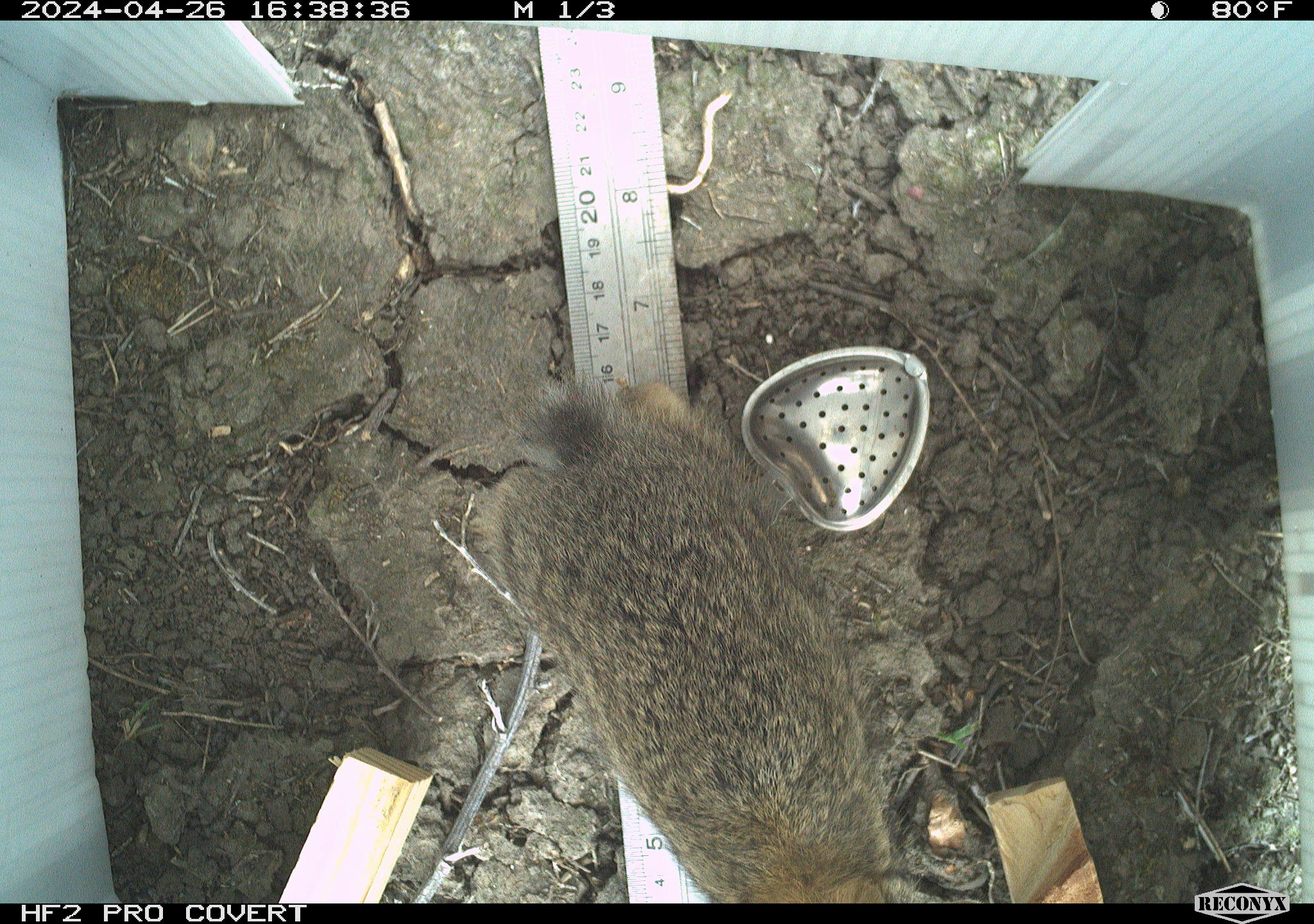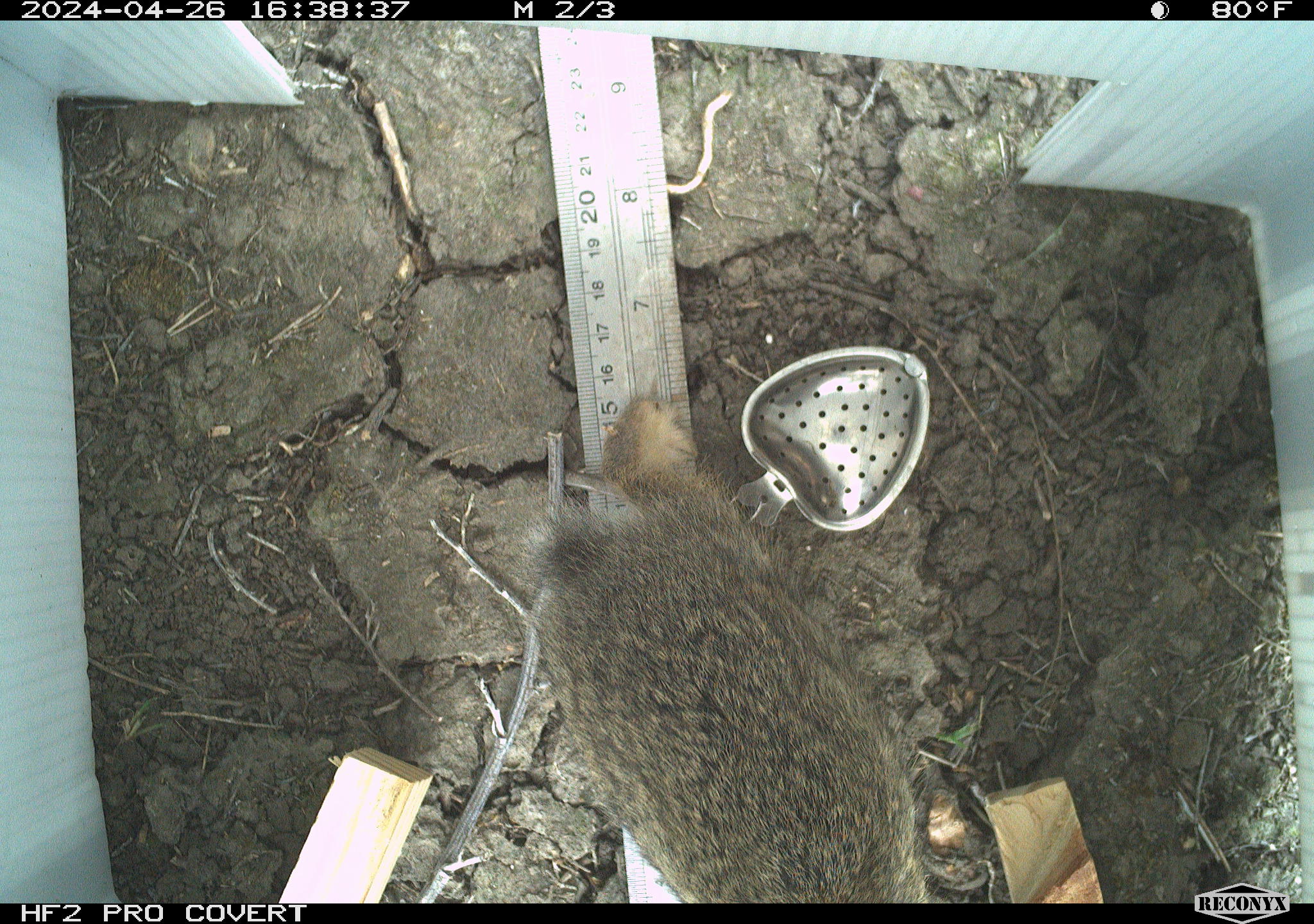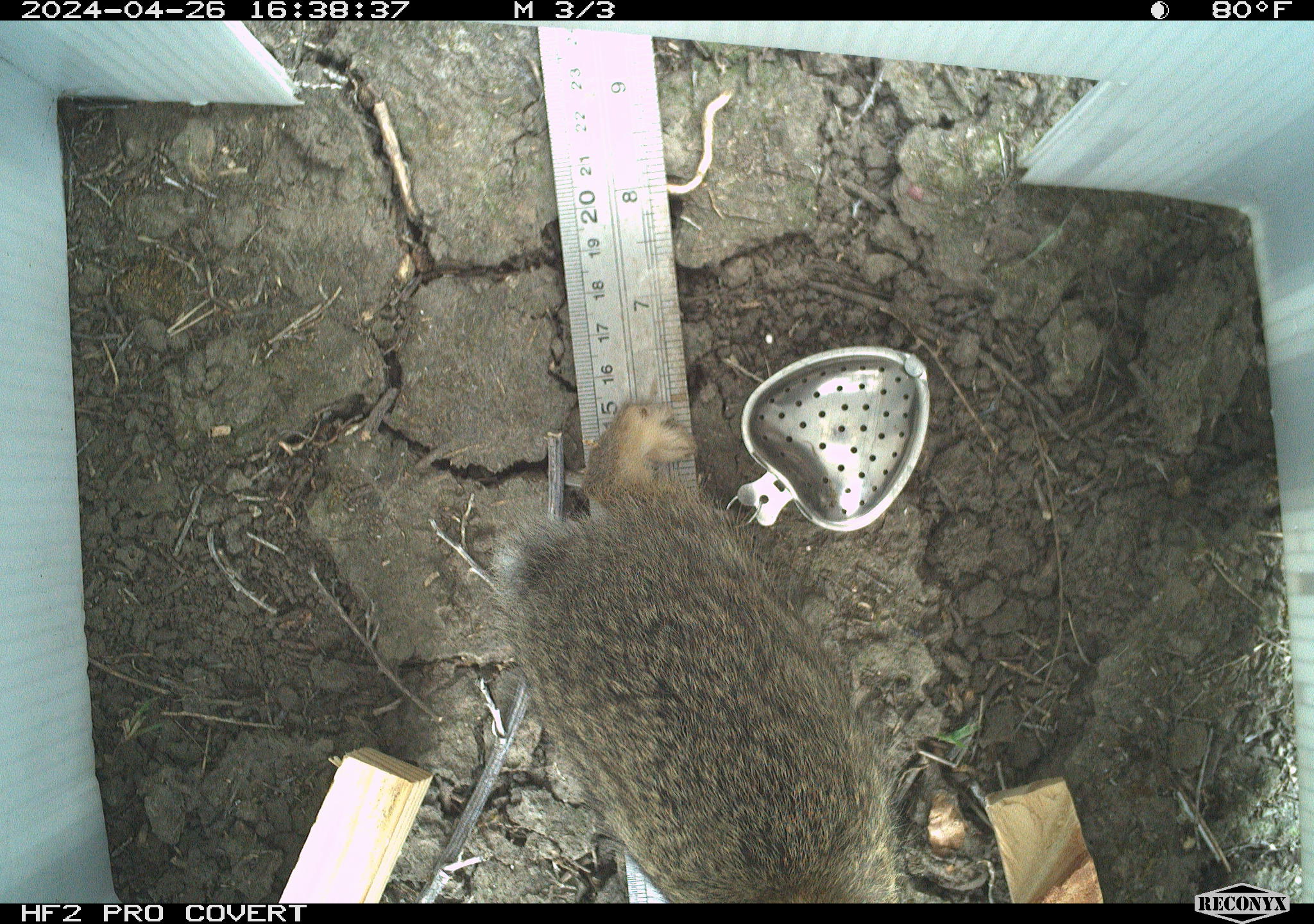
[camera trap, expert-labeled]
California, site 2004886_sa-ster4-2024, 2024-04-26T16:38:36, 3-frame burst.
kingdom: Animalia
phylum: Chordata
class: Mammalia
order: Lagomorpha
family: Leporidae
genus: Sylvilagus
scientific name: Sylvilagus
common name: cottontail rabbits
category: sylvilagus species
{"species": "sylvilagus species (cottontail rabbits) (Sylvilagus)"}